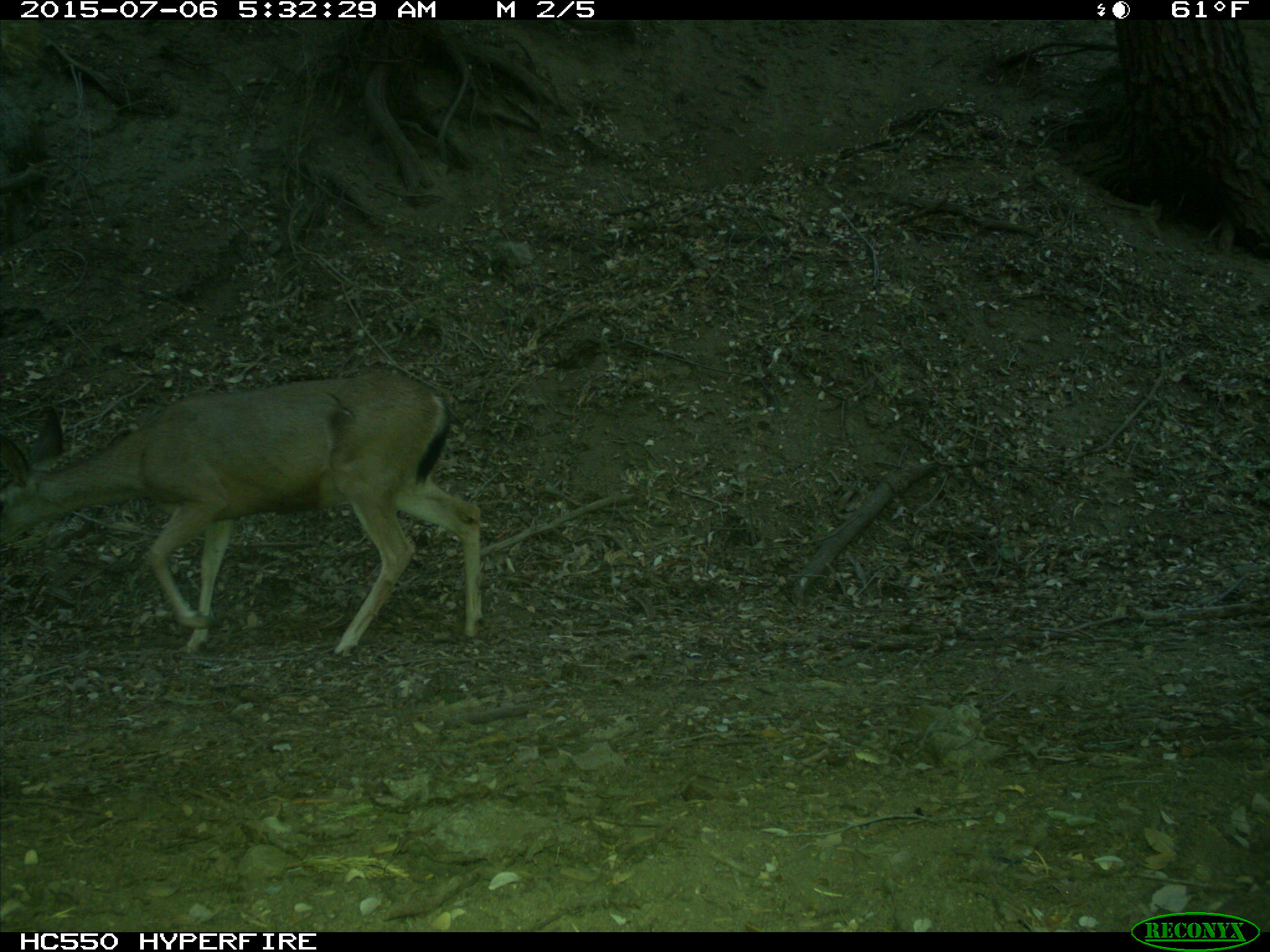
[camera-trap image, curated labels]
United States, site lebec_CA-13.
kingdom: Animalia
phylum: Chordata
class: Mammalia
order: Artiodactyla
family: Cervidae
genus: Odocoileus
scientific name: Odocoileus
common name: deer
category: unidentified deer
Unidentified deer (deer) (Odocoileus).